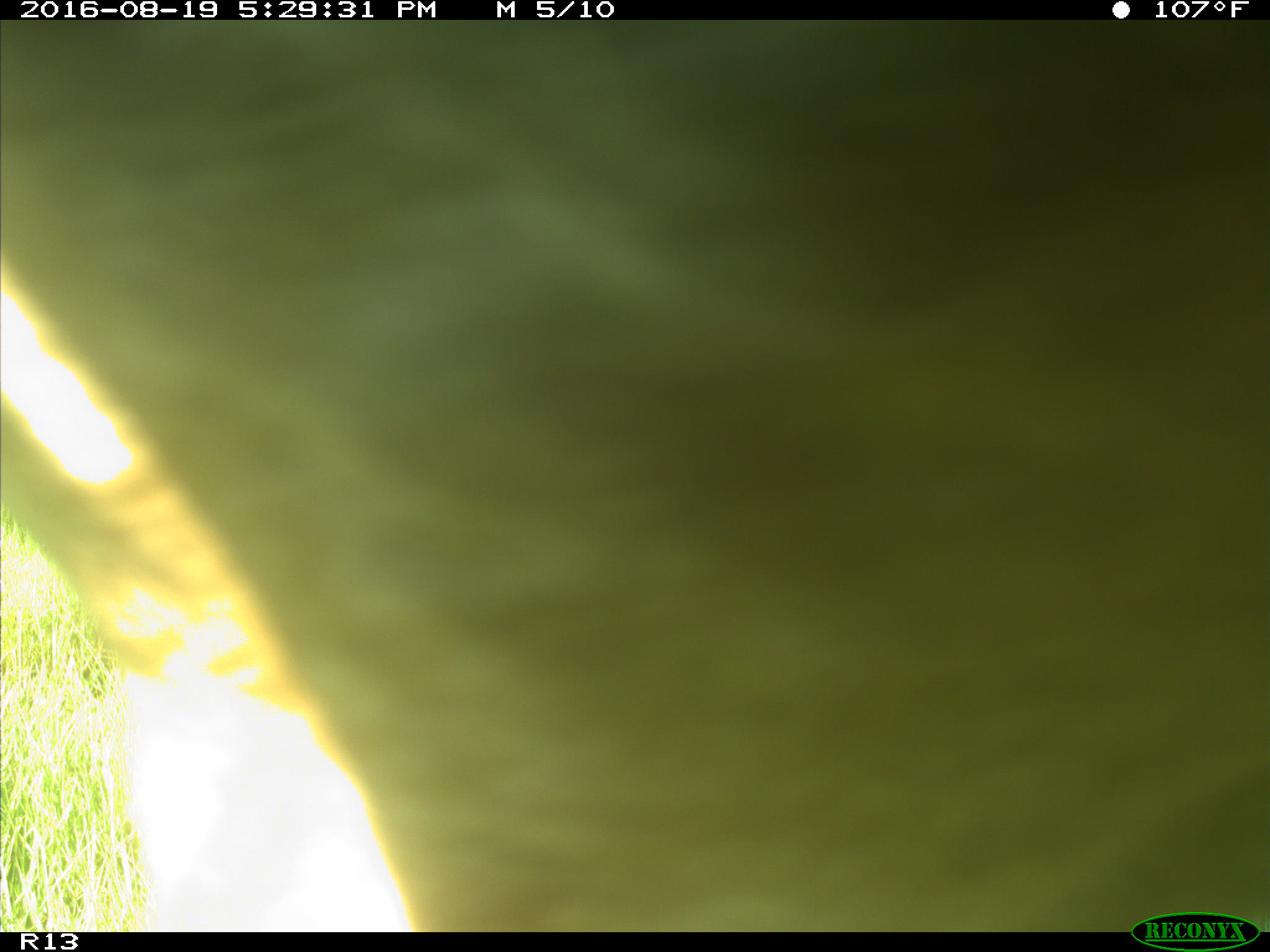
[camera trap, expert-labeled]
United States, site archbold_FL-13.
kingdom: Animalia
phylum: Chordata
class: Mammalia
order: Artiodactyla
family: Bovidae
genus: Bos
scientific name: Bos taurus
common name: domestic cow